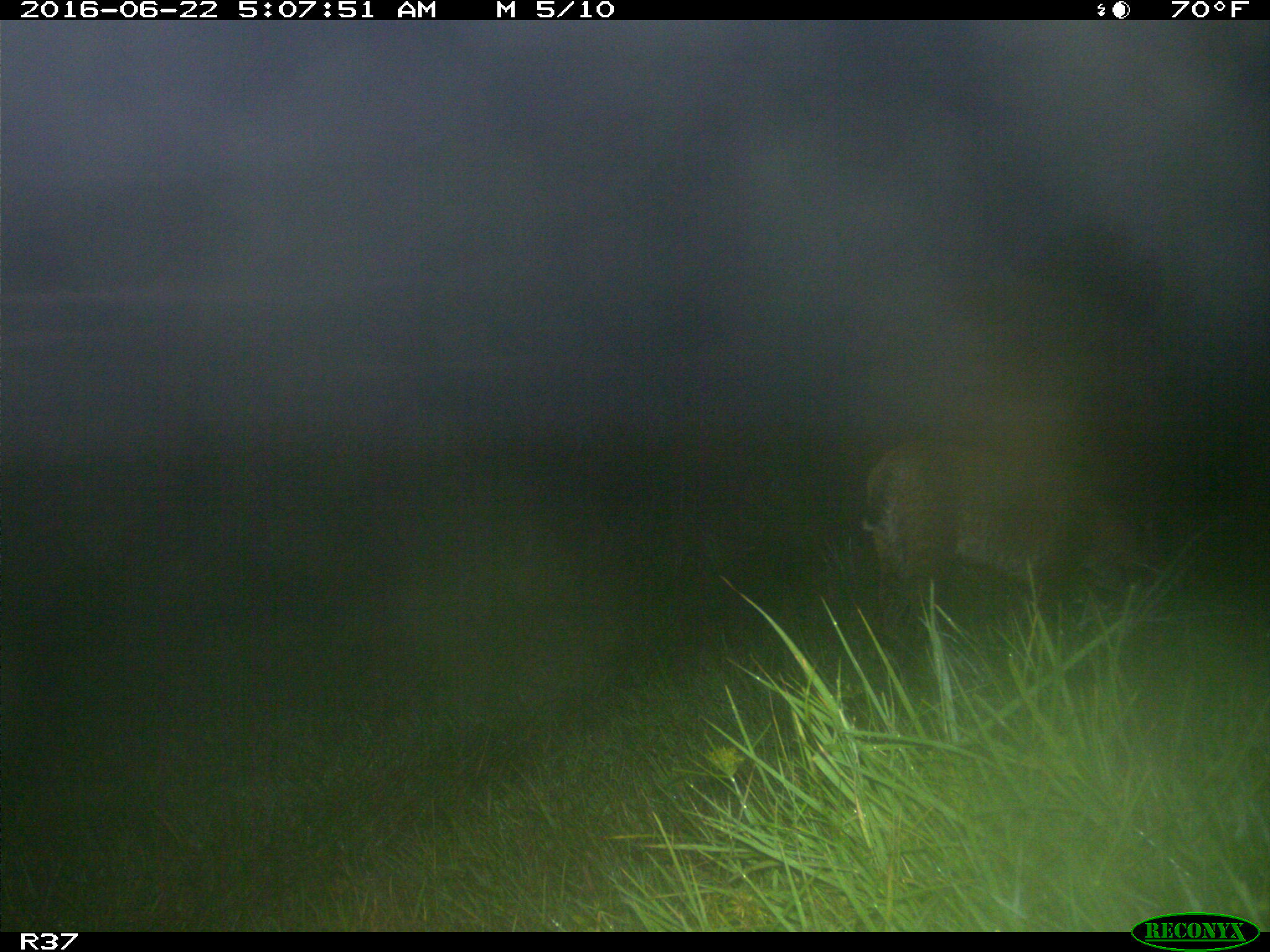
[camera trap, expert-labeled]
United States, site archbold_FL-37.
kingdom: Animalia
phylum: Chordata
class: Mammalia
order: Carnivora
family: Felidae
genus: Lynx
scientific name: Lynx rufus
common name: bobcat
Lynx rufus (bobcat).